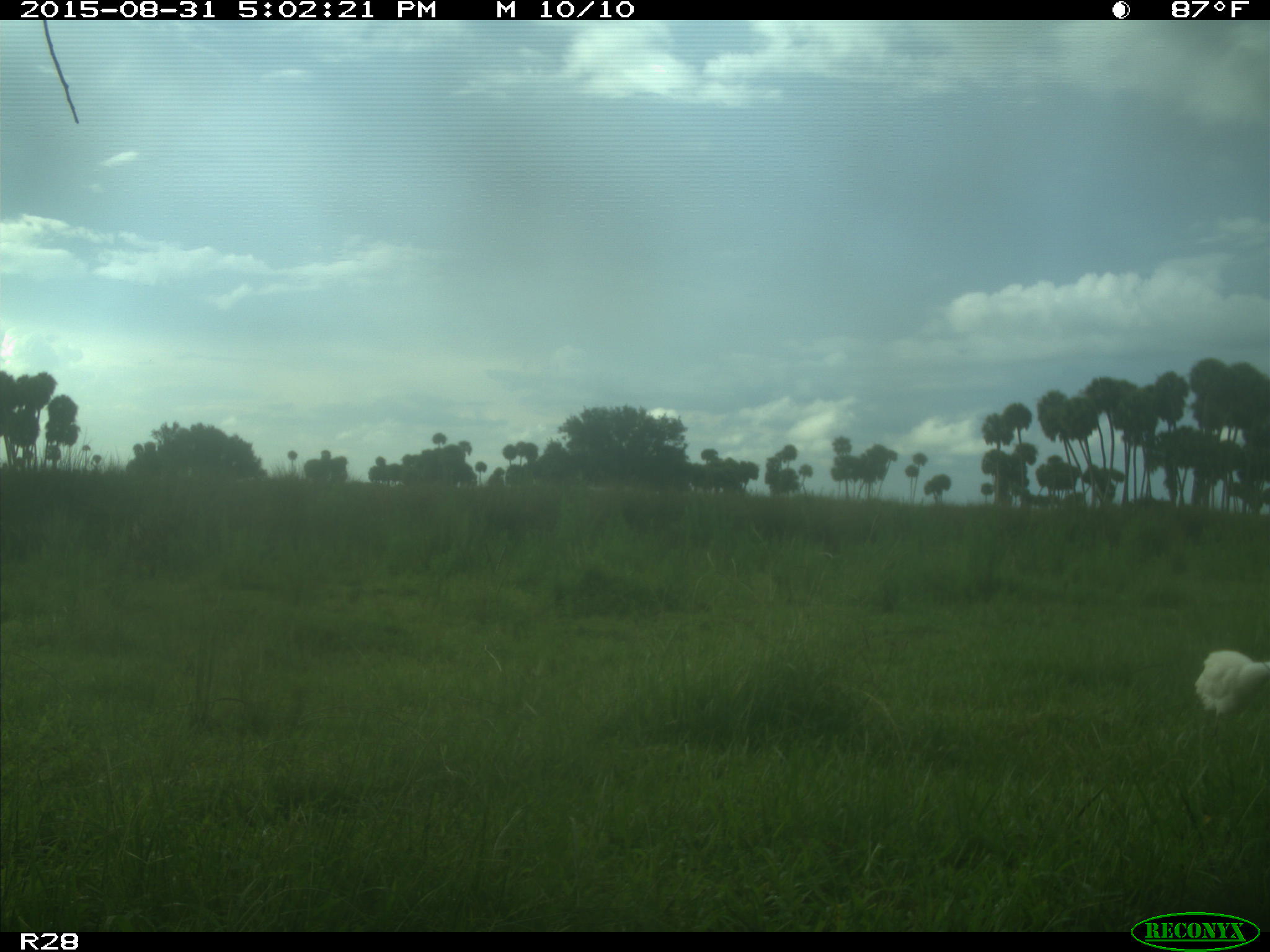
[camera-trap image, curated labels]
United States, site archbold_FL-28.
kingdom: Animalia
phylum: Chordata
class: Aves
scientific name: Aves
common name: birds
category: unidentified bird